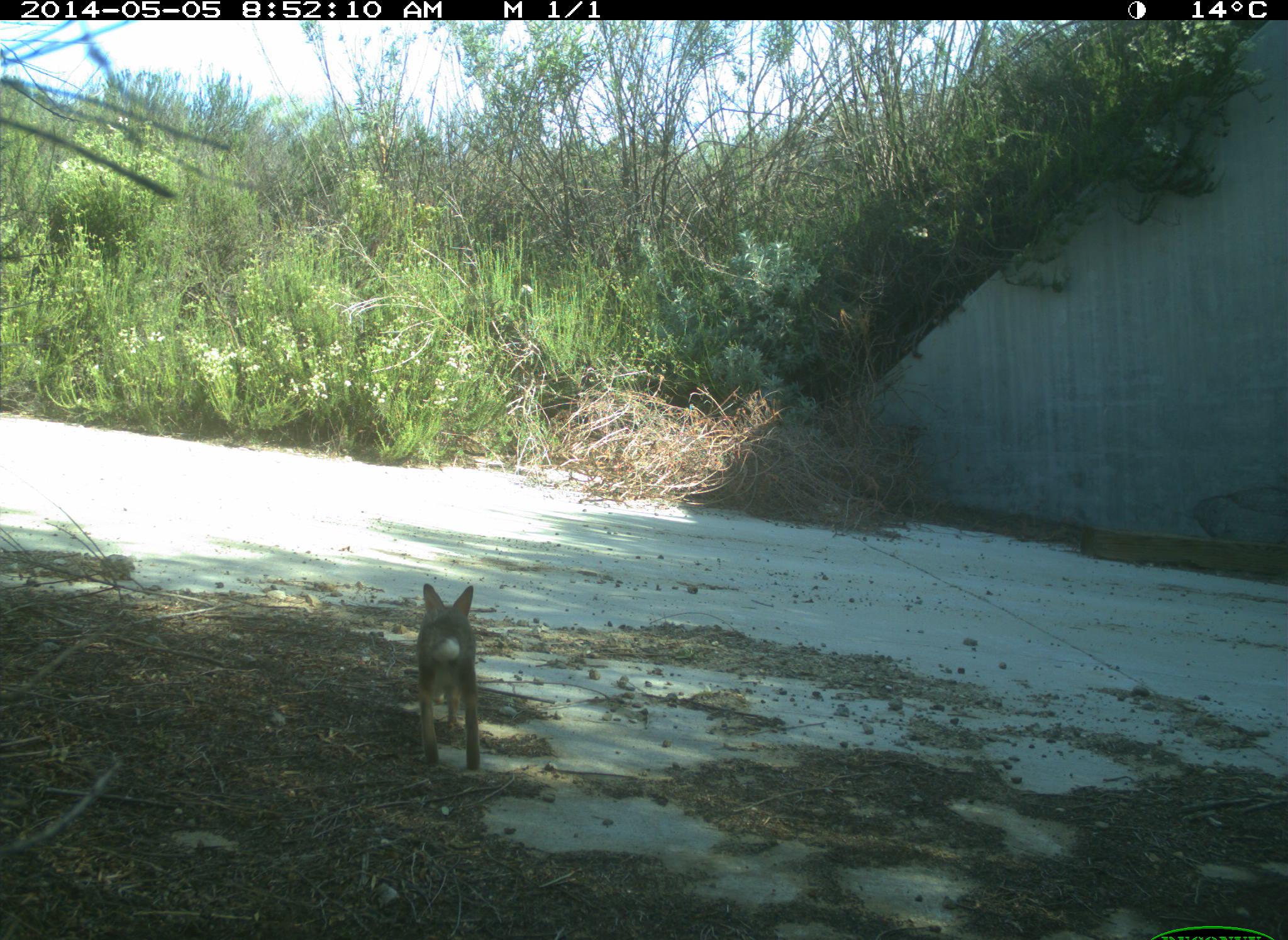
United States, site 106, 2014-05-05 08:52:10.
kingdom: Animalia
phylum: Chordata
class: Mammalia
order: Lagomorpha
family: Leporidae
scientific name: Leporidae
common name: rabbits and hares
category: rabbit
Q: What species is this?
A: Rabbit (rabbits and hares) (Leporidae).